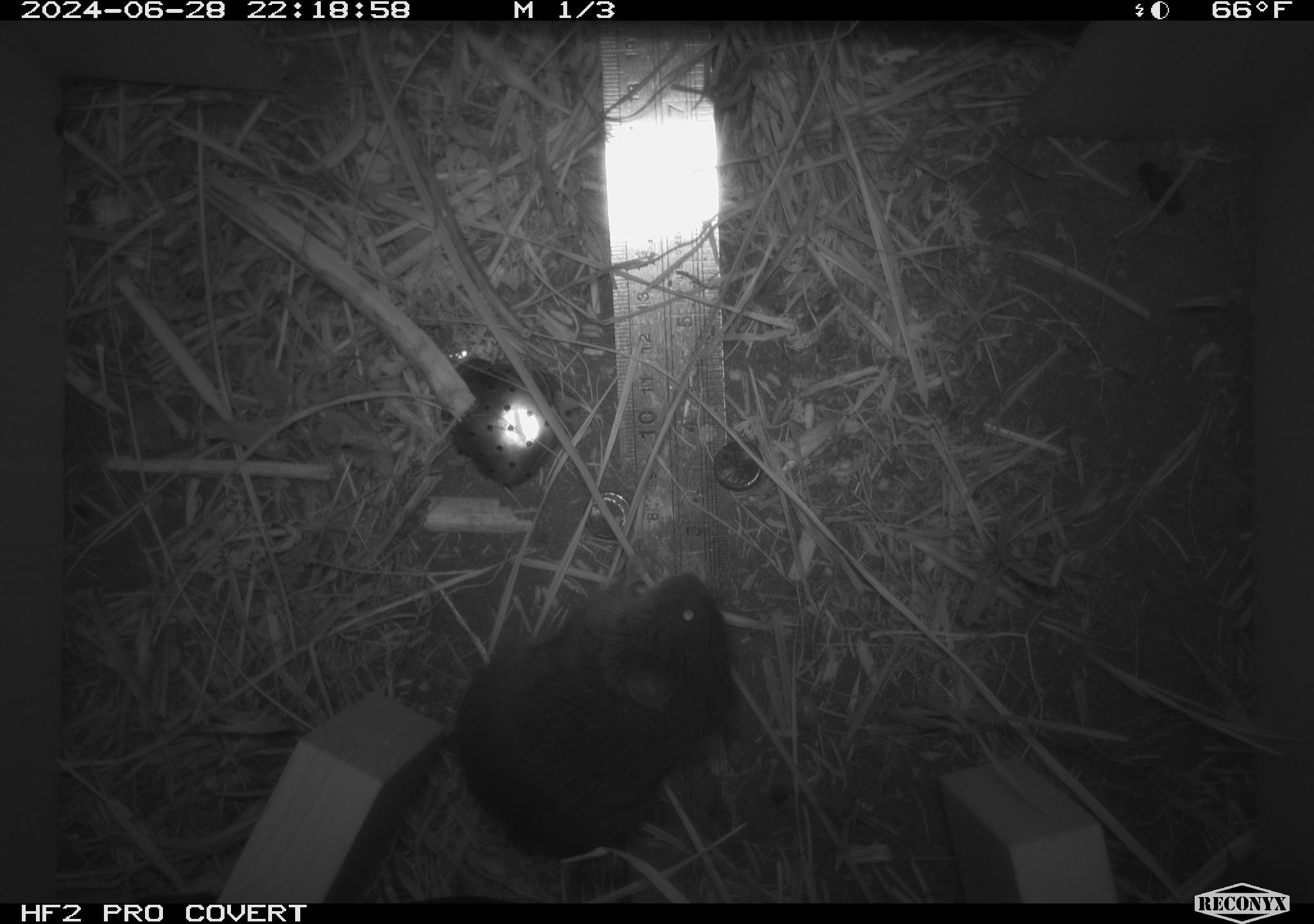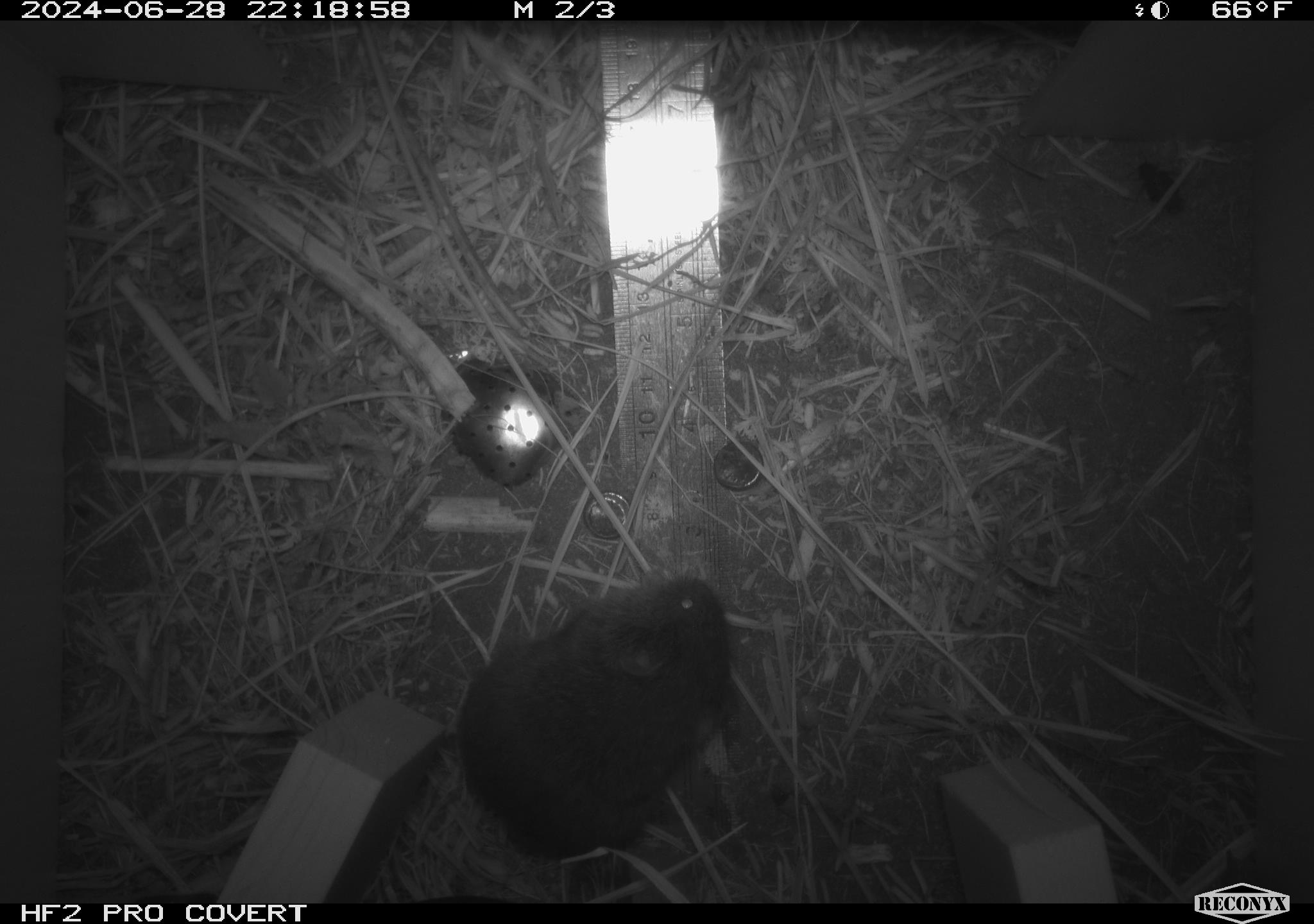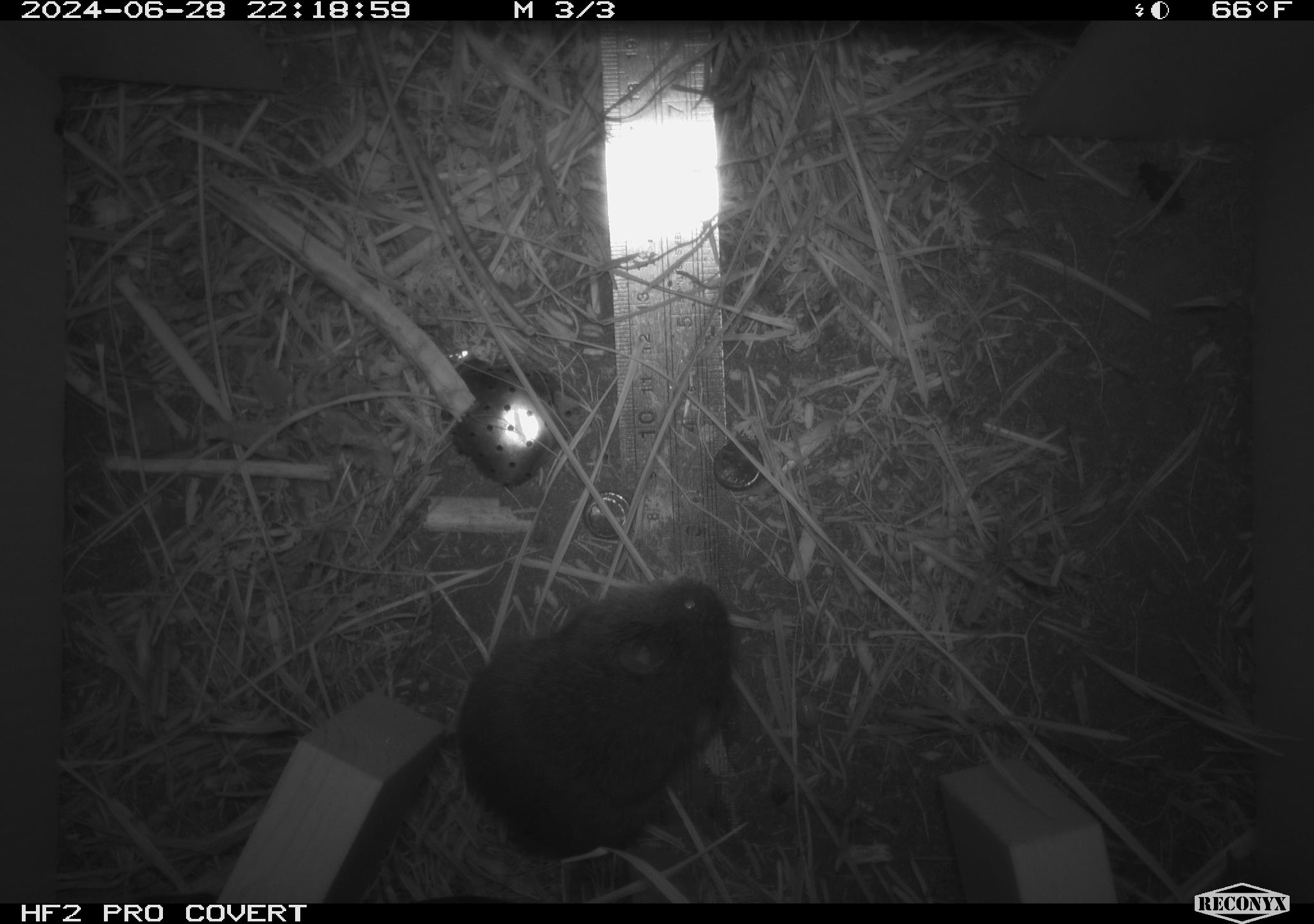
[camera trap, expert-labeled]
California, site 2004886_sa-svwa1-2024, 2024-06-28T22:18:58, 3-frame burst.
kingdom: Animalia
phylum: Chordata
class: Mammalia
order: Rodentia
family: Cricetidae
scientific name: Arvicolinae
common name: voles, lemmings, and muskrats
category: arvicolinae subfamily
Arvicolinae subfamily (voles, lemmings, and muskrats) (Arvicolinae).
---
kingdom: Animalia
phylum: Arthropoda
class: Insecta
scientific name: Insecta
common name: insect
Insect (Insecta).